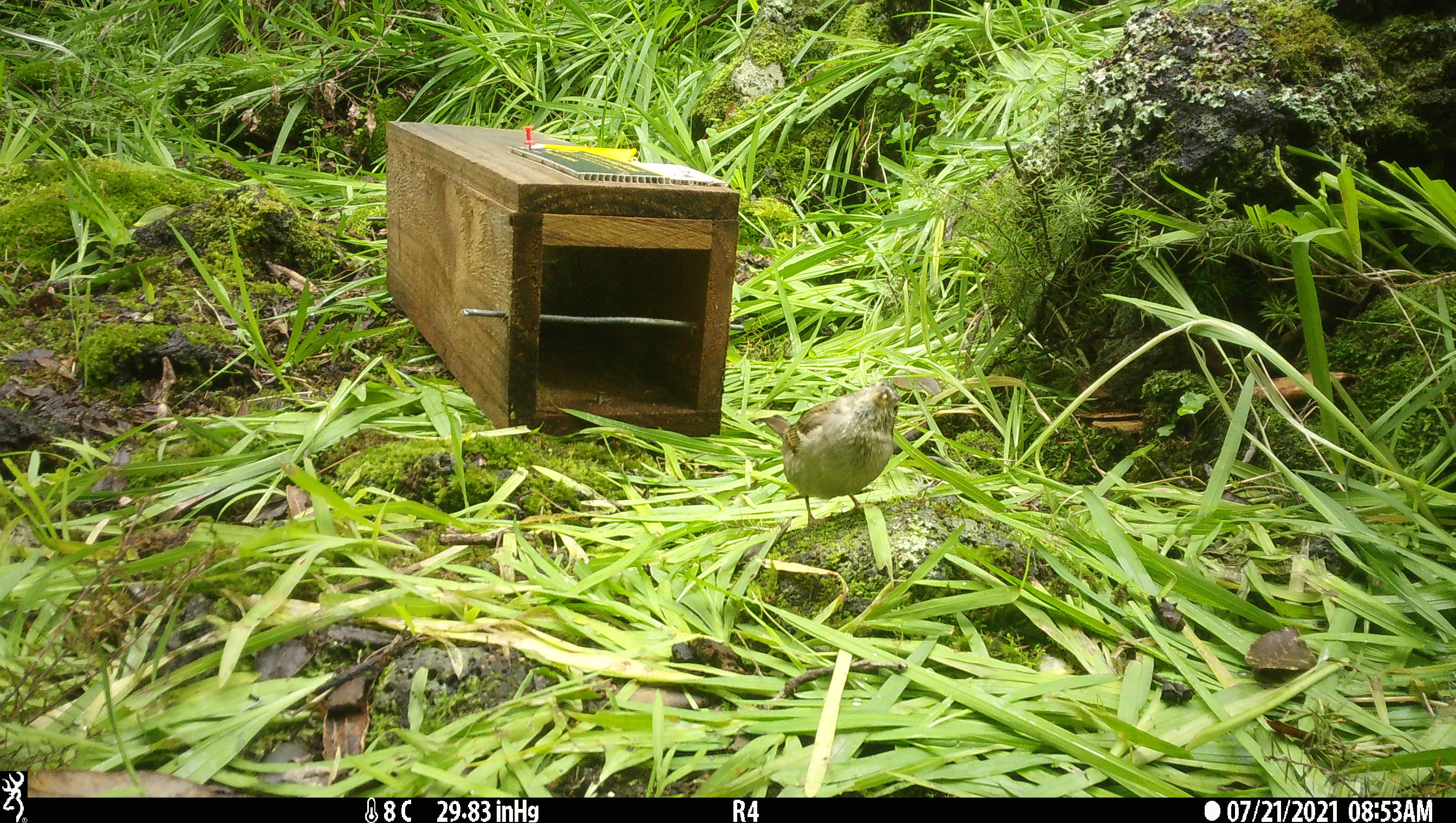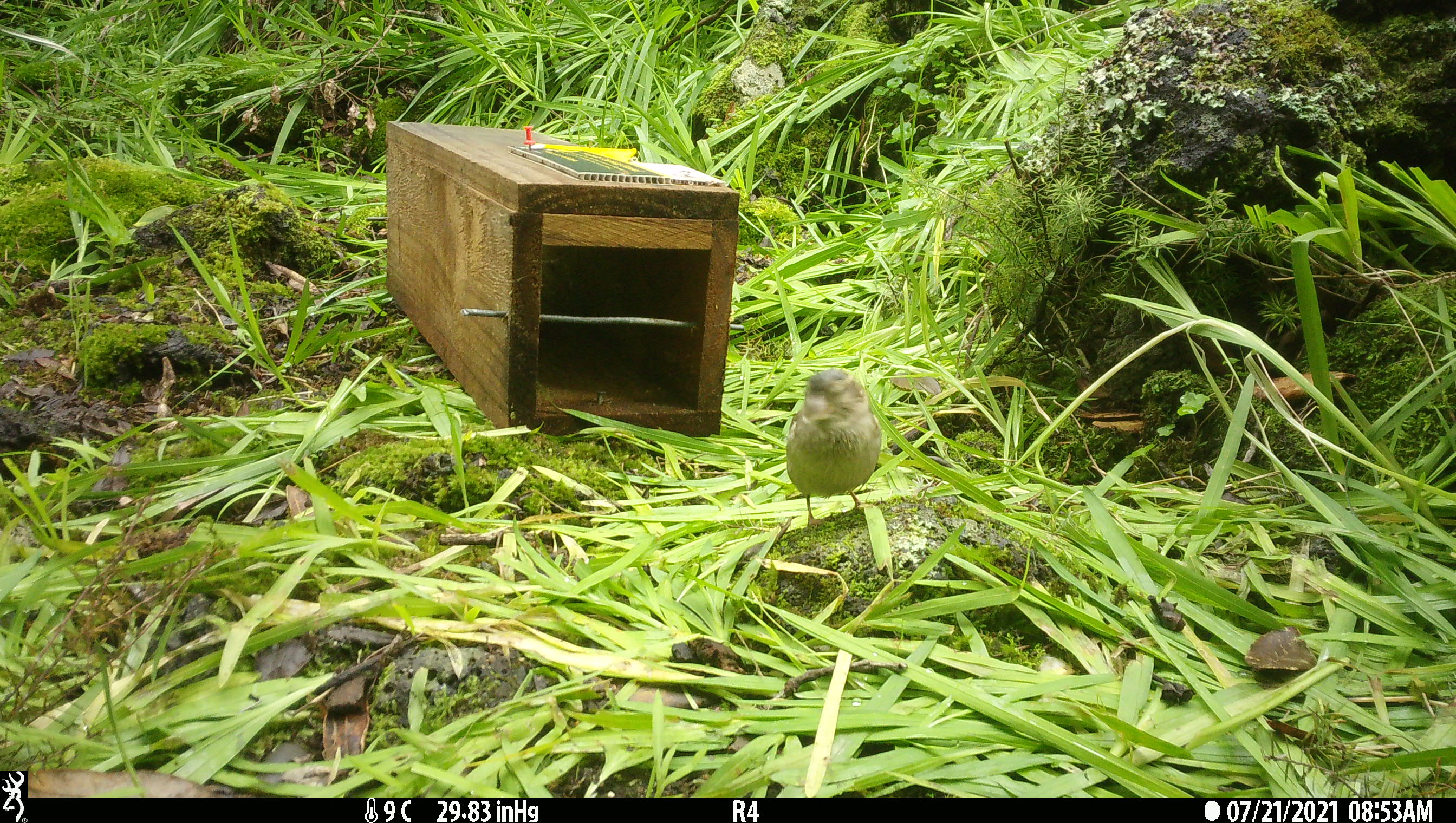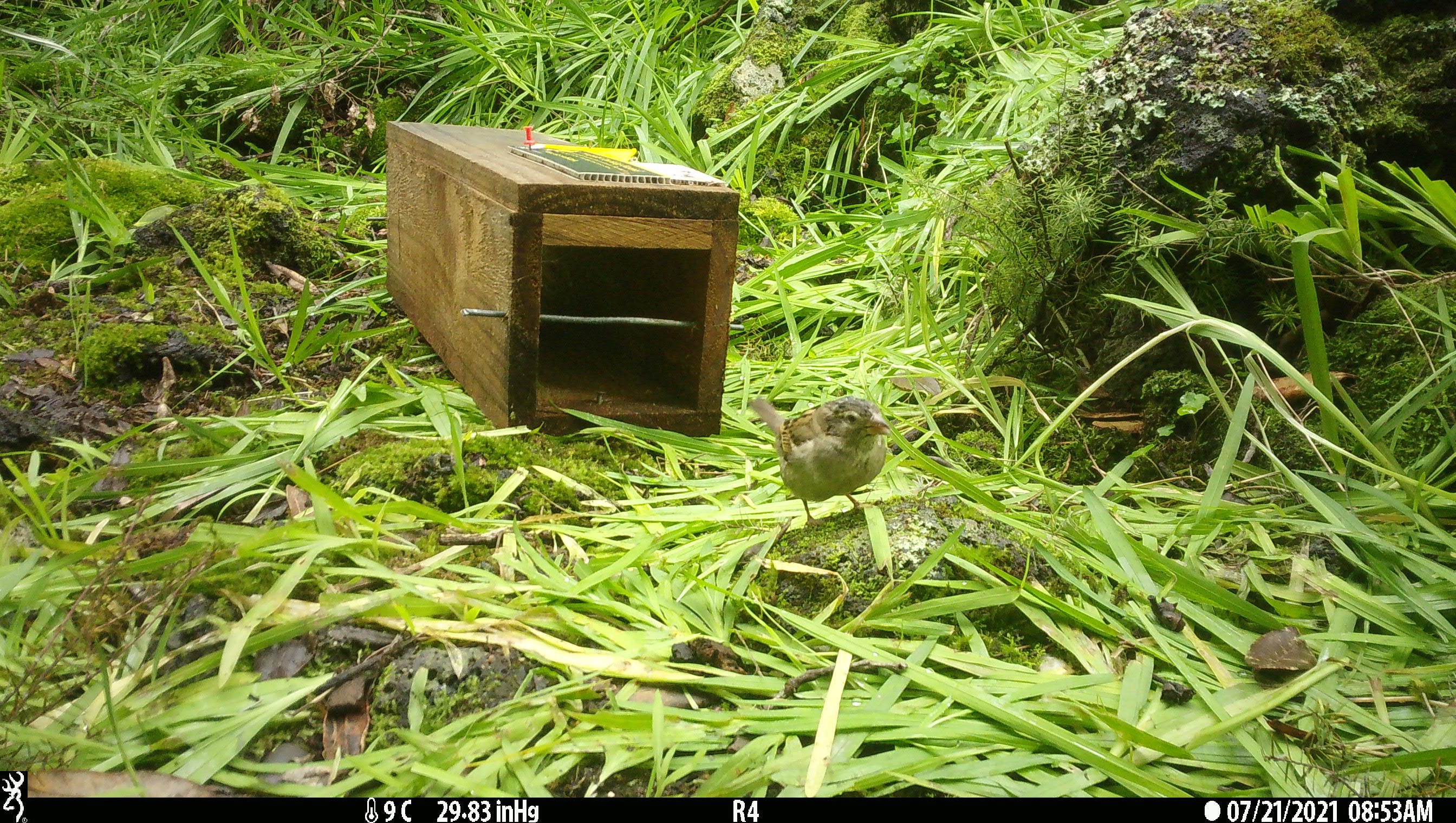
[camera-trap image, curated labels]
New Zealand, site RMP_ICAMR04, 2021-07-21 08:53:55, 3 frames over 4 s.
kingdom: Animalia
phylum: Chordata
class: Aves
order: Passeriformes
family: Passeridae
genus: Passer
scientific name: Passer domesticus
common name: house sparrow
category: sparrow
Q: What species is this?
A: Sparrow (house sparrow) (Passer domesticus).